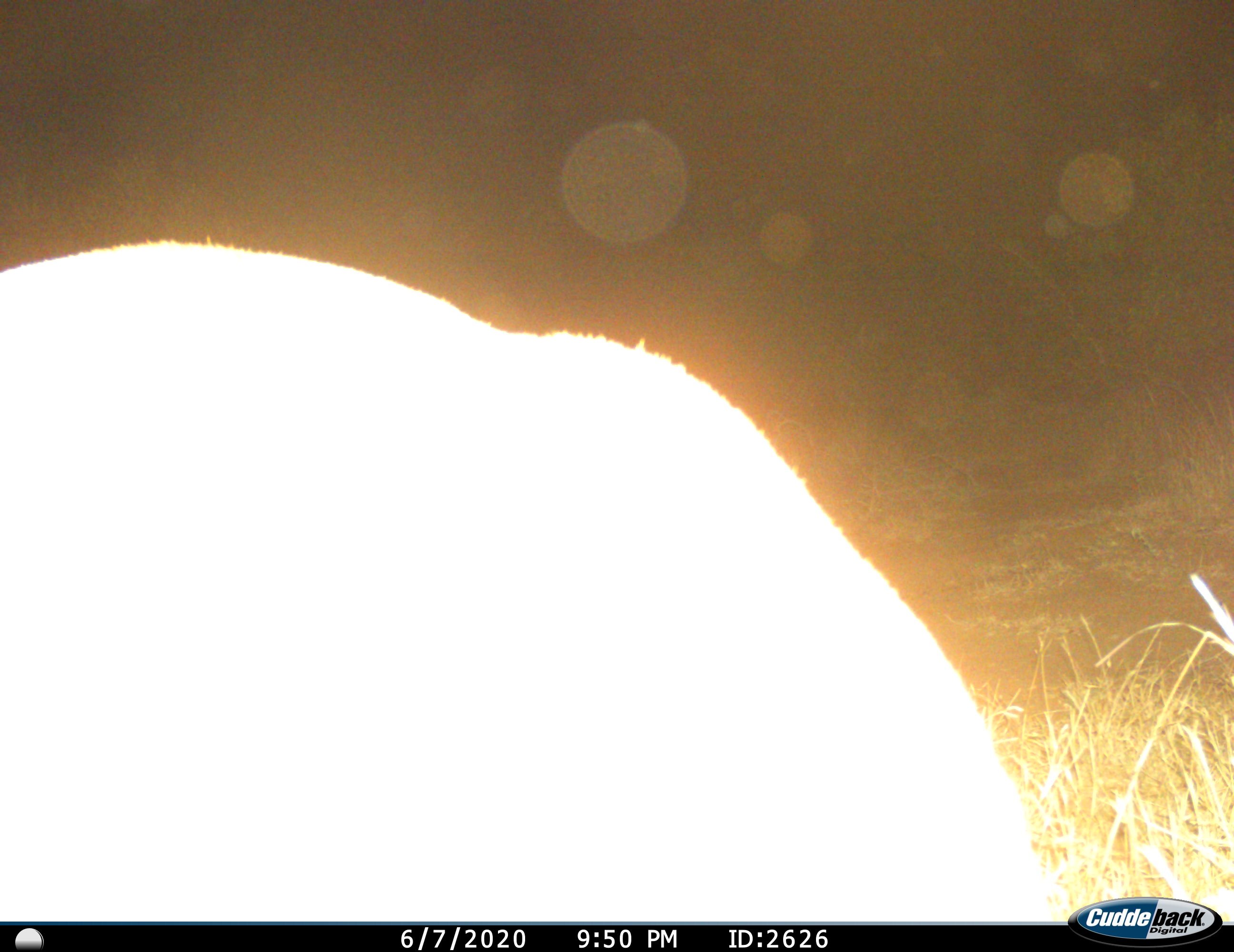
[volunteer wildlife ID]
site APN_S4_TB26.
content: unidentified animal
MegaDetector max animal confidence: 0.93